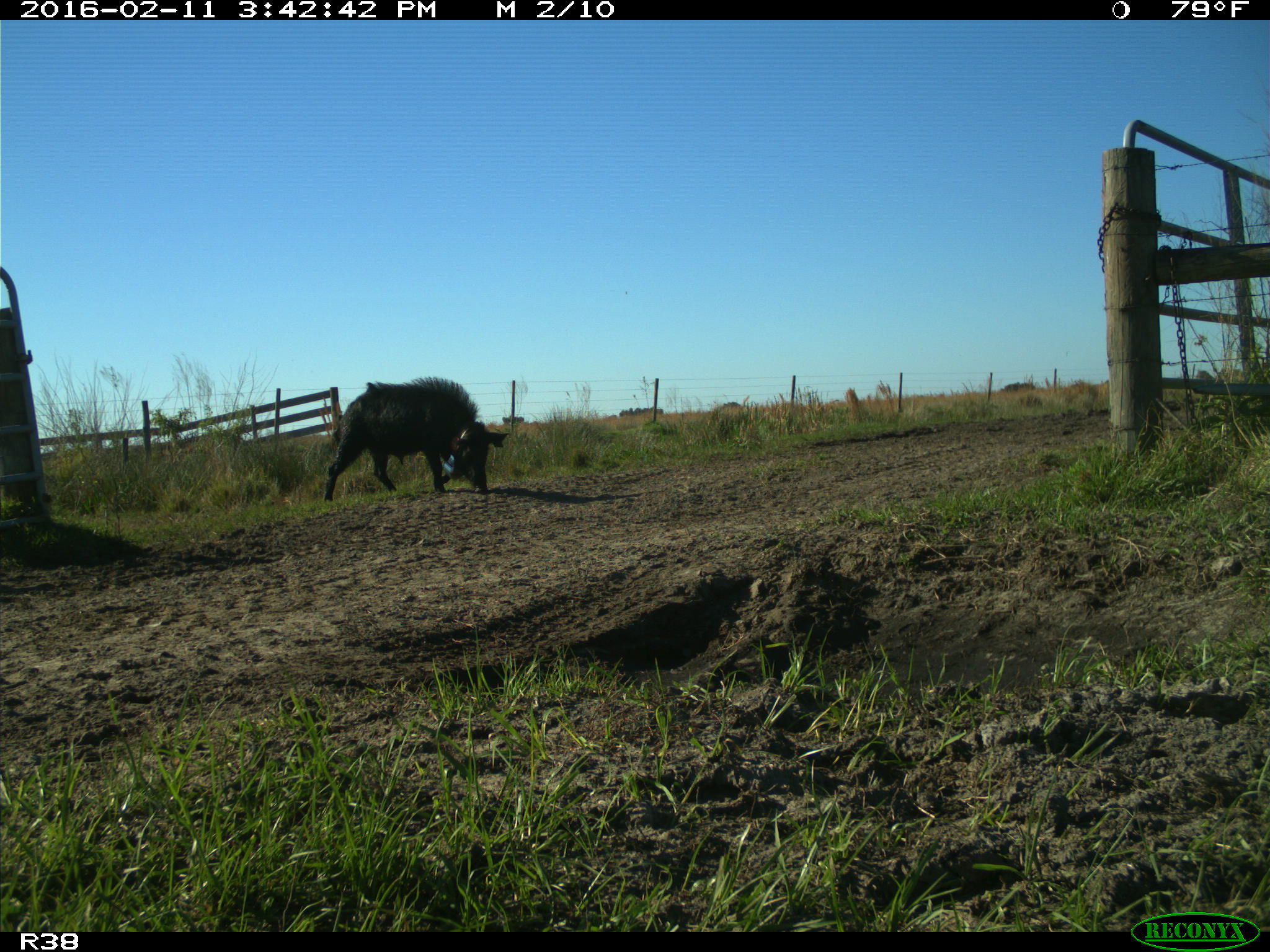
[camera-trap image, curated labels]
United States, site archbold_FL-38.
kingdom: Animalia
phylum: Chordata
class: Mammalia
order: Artiodactyla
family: Suidae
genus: Sus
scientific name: Sus scrofa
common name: wild boar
Sus scrofa (wild boar).